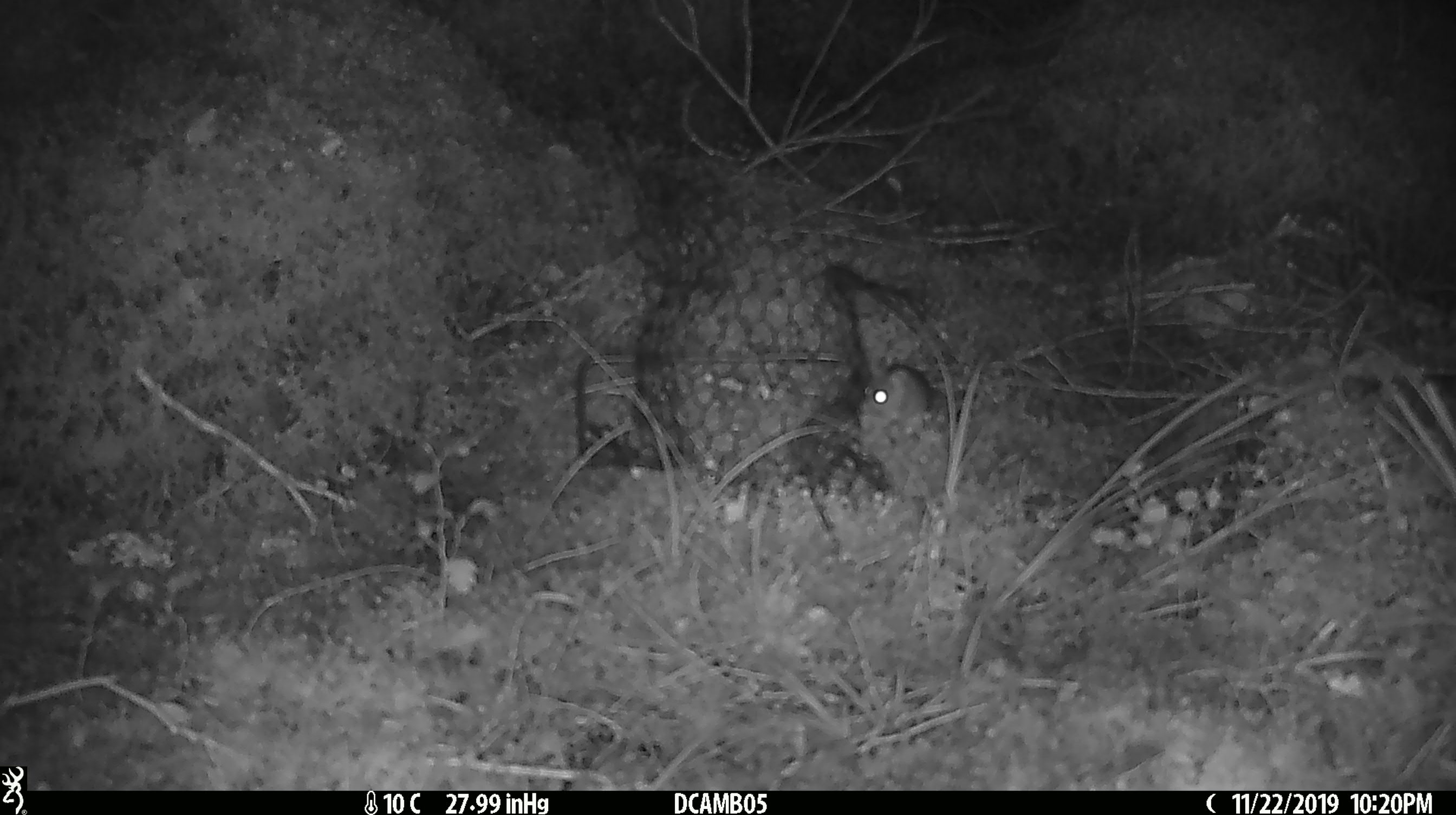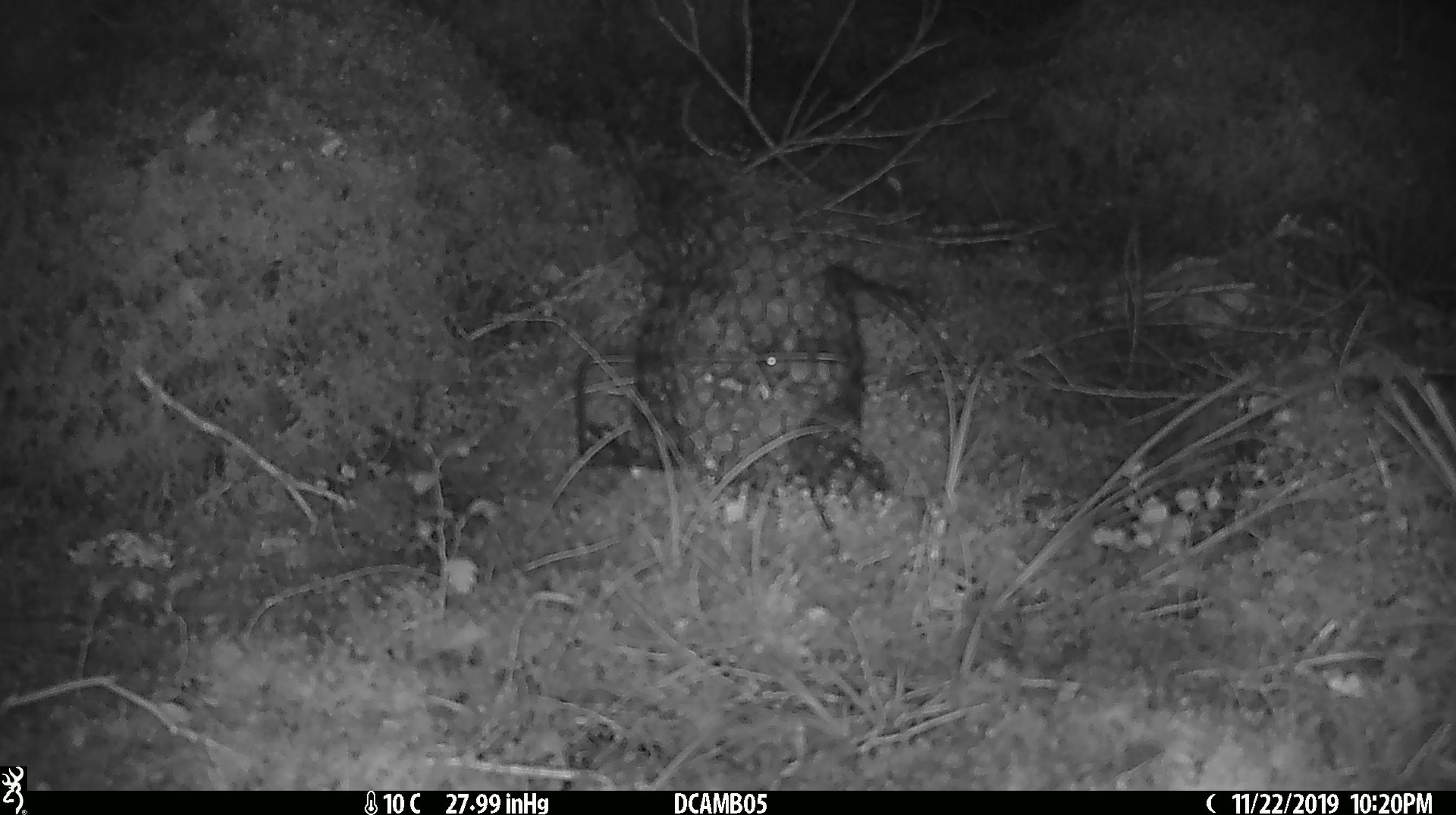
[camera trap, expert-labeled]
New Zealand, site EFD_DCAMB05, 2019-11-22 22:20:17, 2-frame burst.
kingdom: Animalia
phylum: Chordata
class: Mammalia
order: Rodentia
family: Muridae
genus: Mus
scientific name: Mus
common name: mouse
Mouse (Mus).